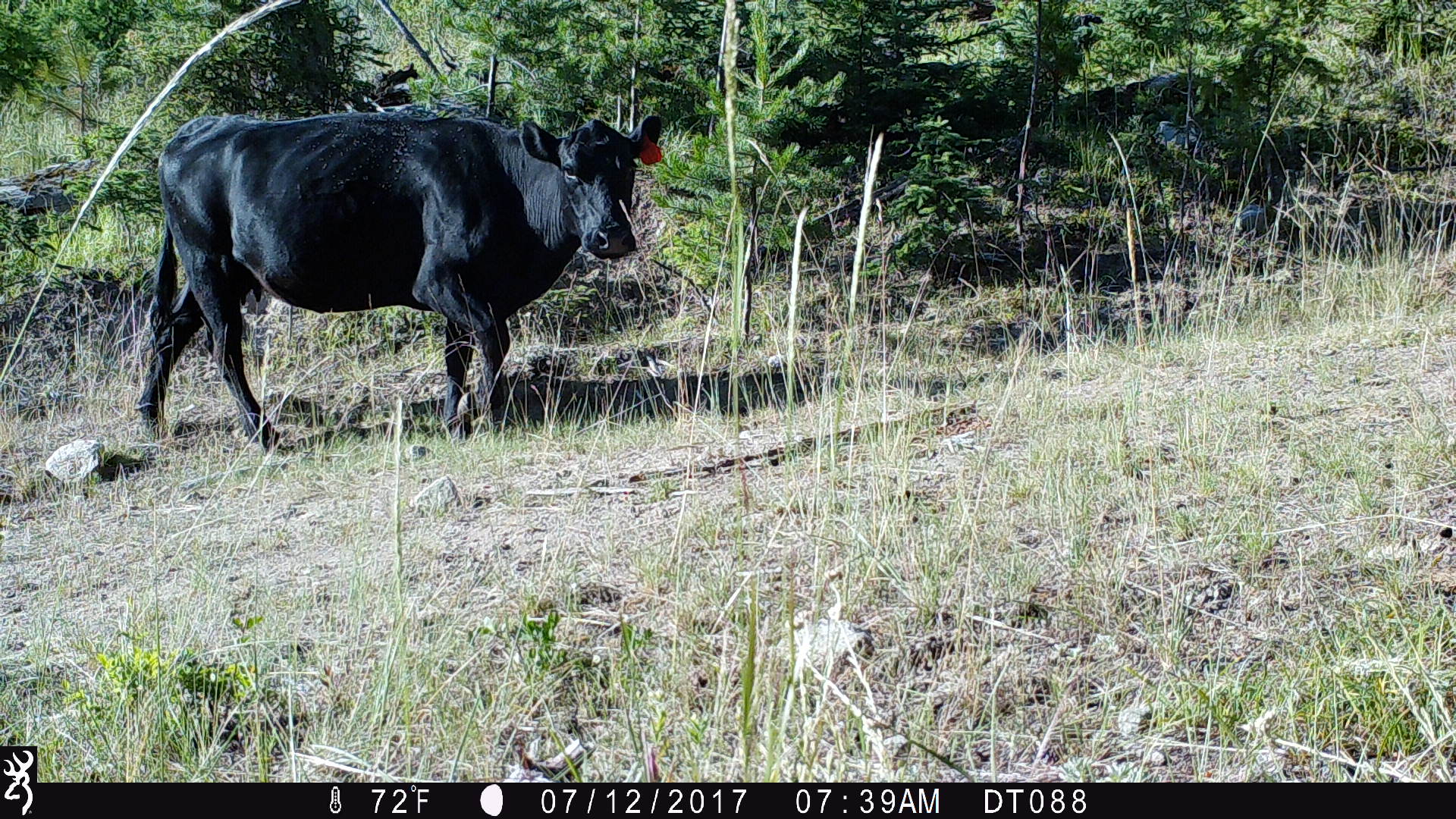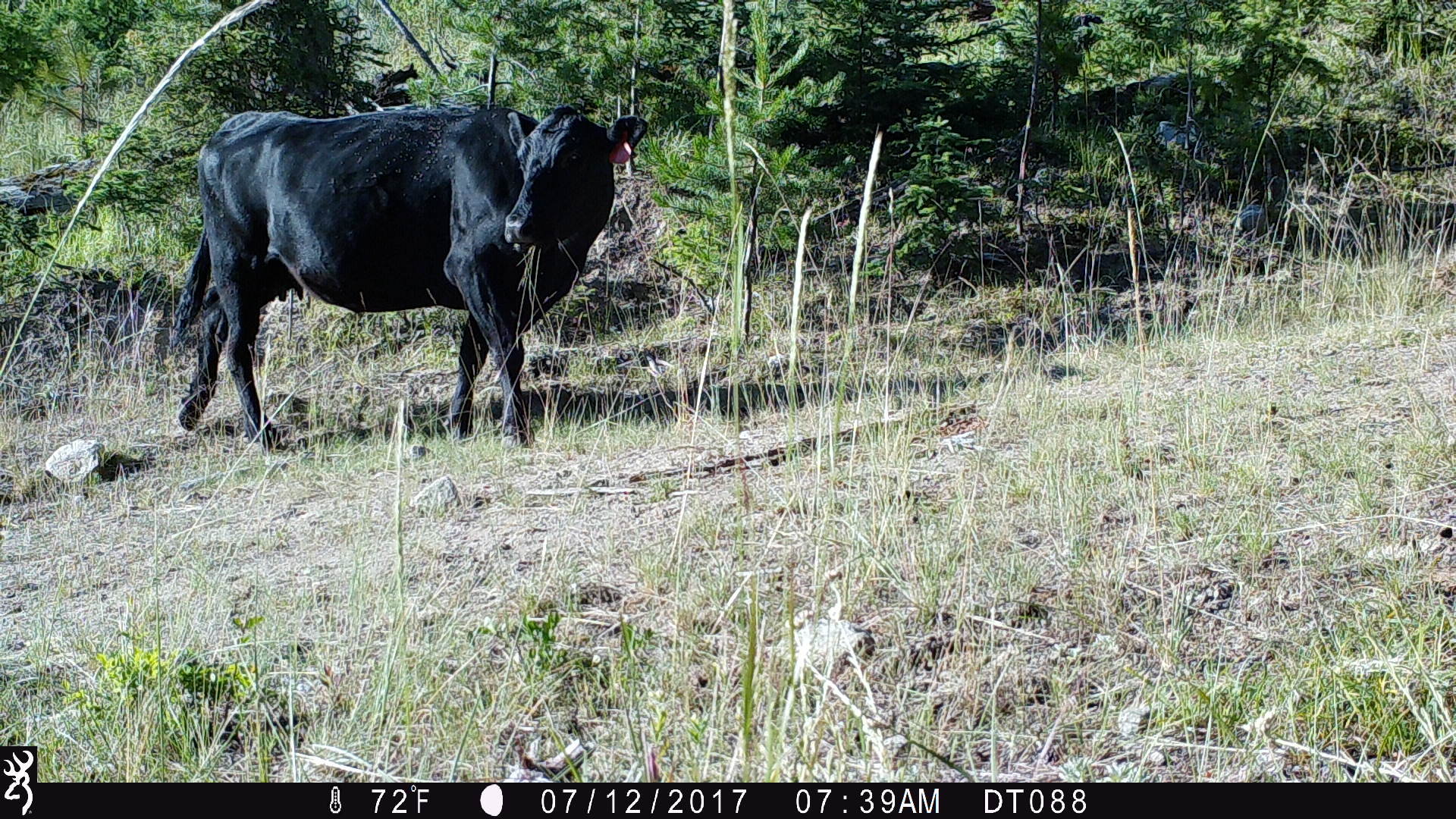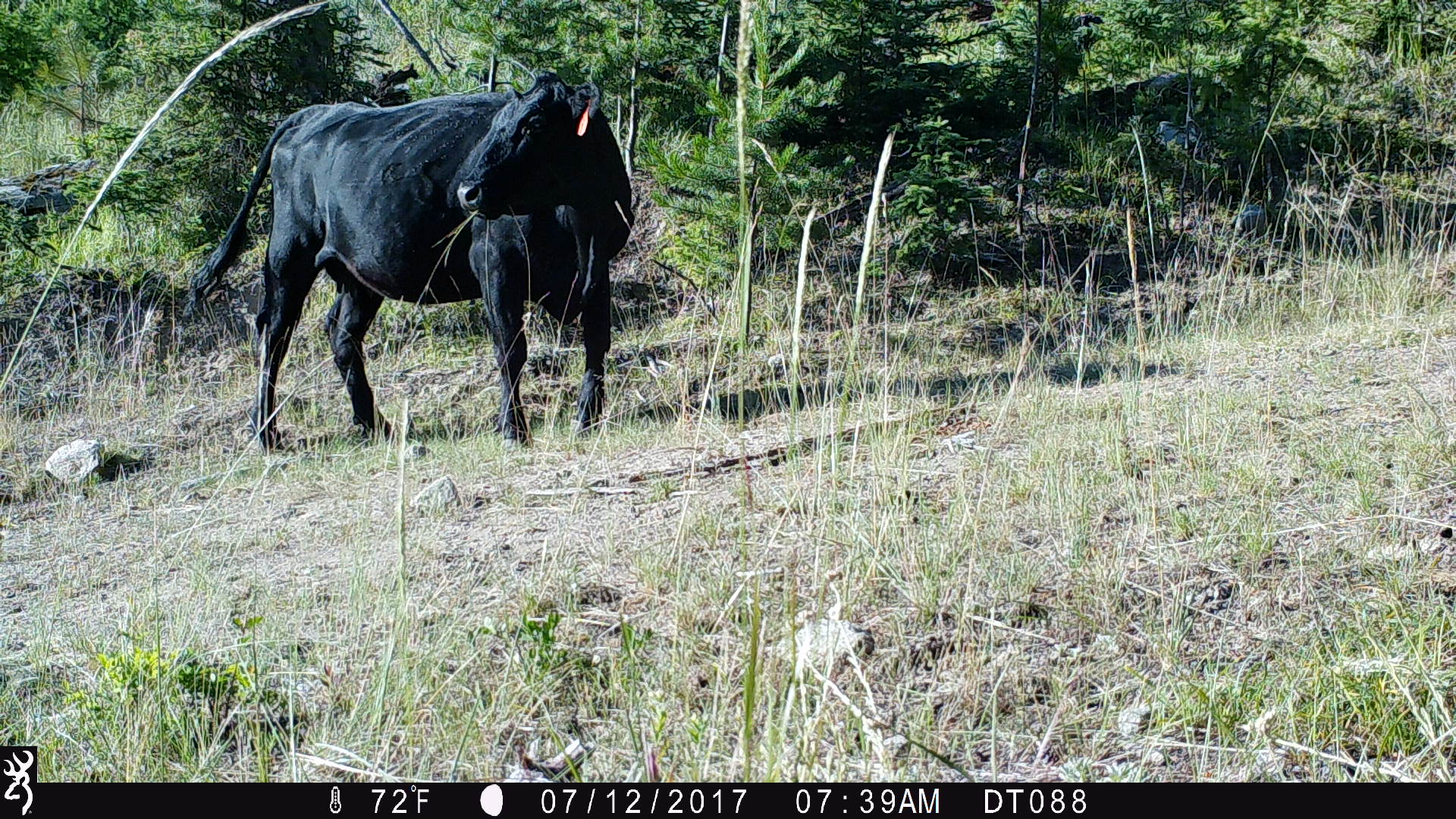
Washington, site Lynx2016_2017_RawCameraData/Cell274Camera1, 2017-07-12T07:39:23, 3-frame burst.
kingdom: Animalia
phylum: Chordata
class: Mammalia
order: Artiodactyla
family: Bovidae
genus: Bos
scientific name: Bos taurus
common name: domestic cattle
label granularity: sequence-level